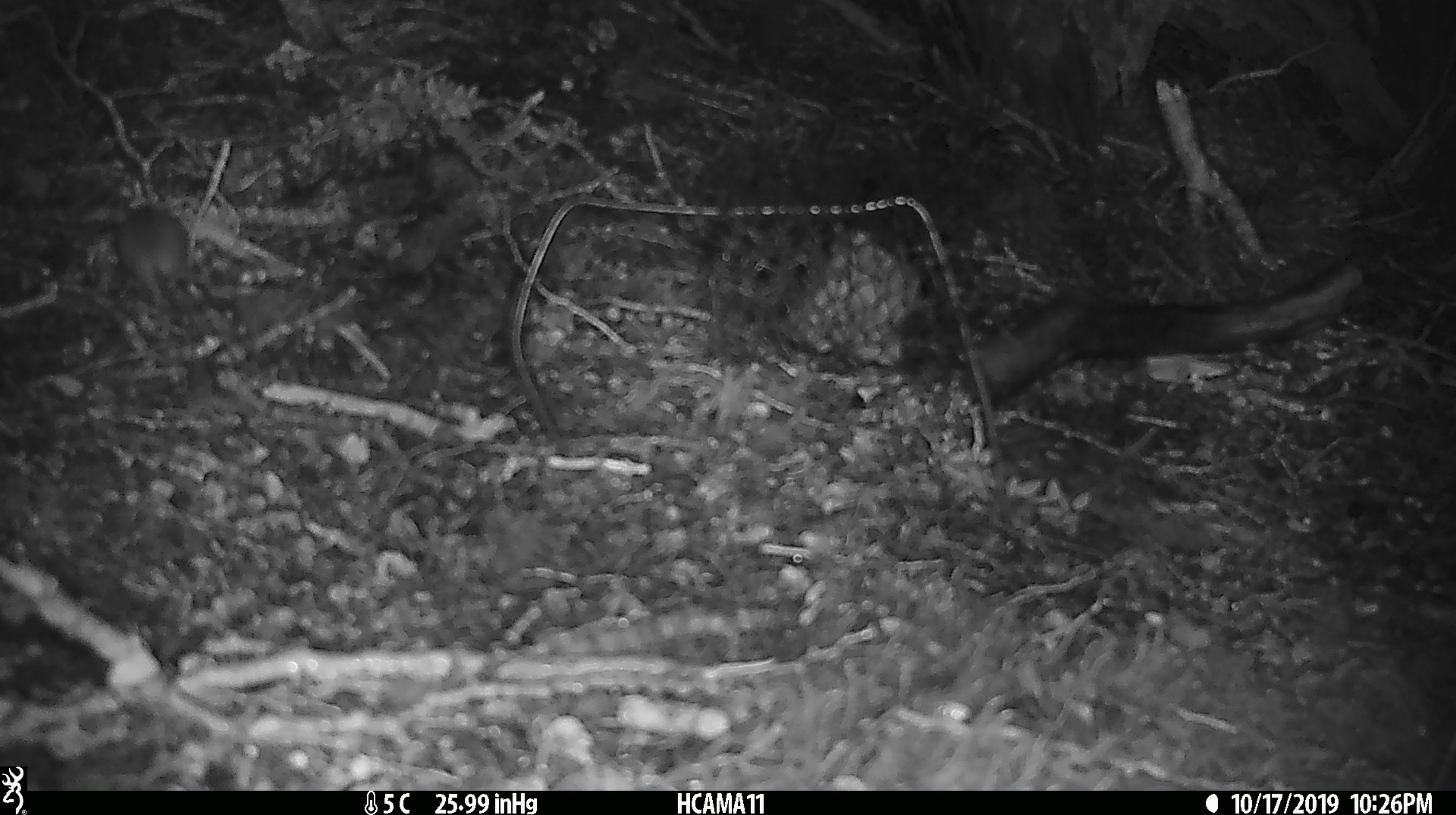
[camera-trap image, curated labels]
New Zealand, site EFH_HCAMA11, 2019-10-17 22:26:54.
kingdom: Animalia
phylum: Chordata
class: Mammalia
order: Rodentia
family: Muridae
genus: Mus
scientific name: Mus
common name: mouse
Mouse (Mus).